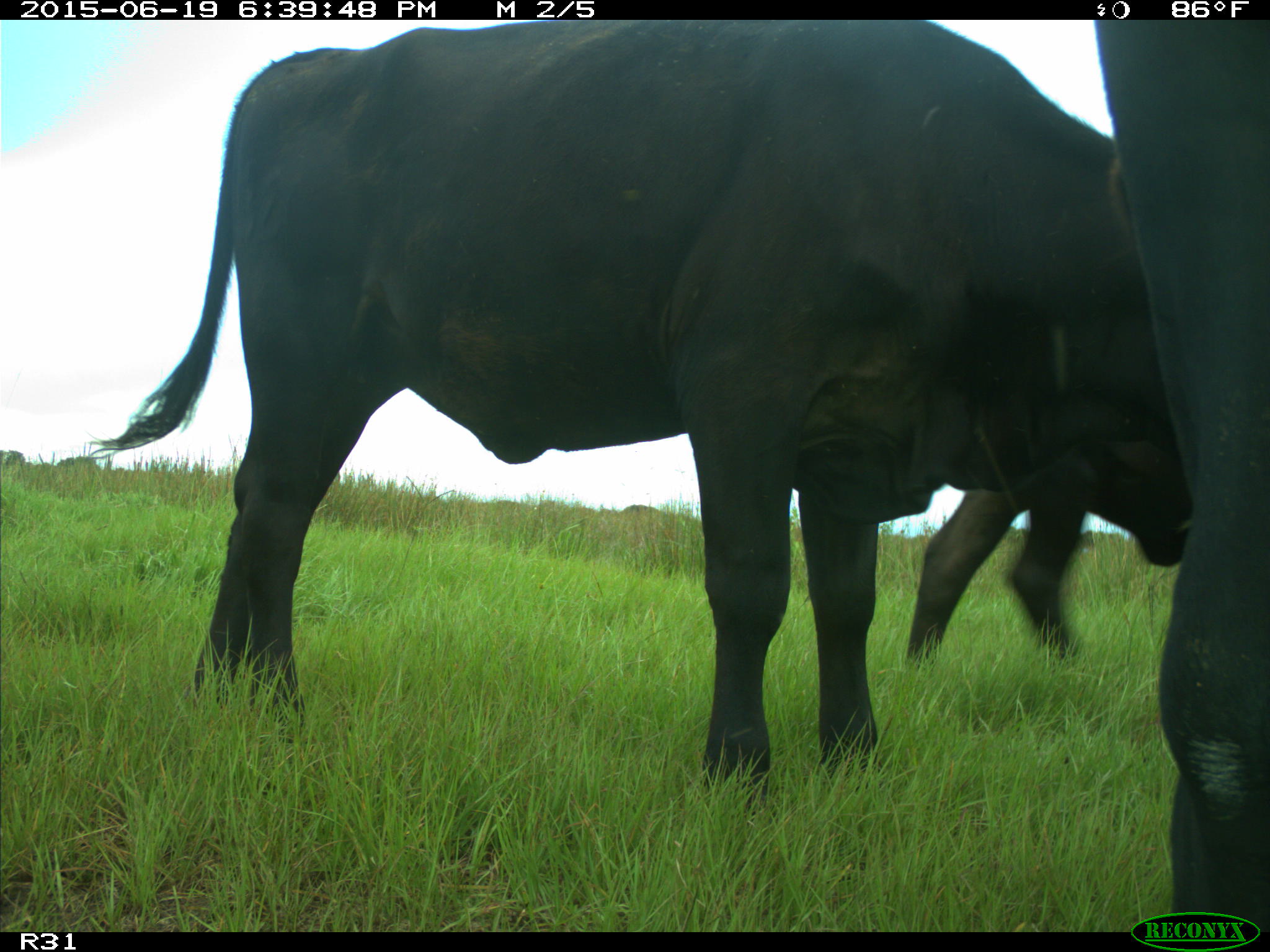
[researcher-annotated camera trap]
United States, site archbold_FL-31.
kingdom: Animalia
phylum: Chordata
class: Mammalia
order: Artiodactyla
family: Bovidae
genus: Bos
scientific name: Bos taurus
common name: domestic cow